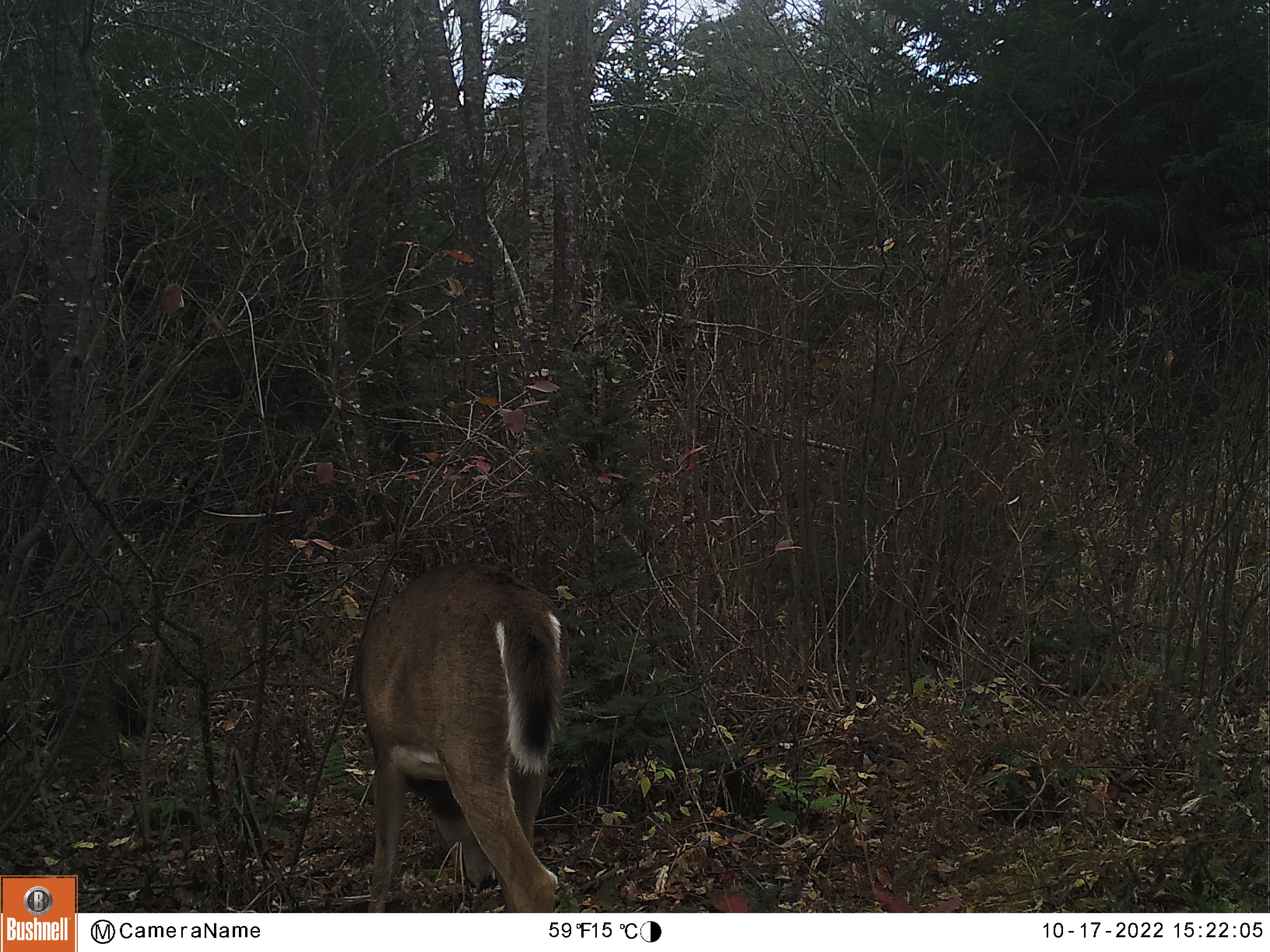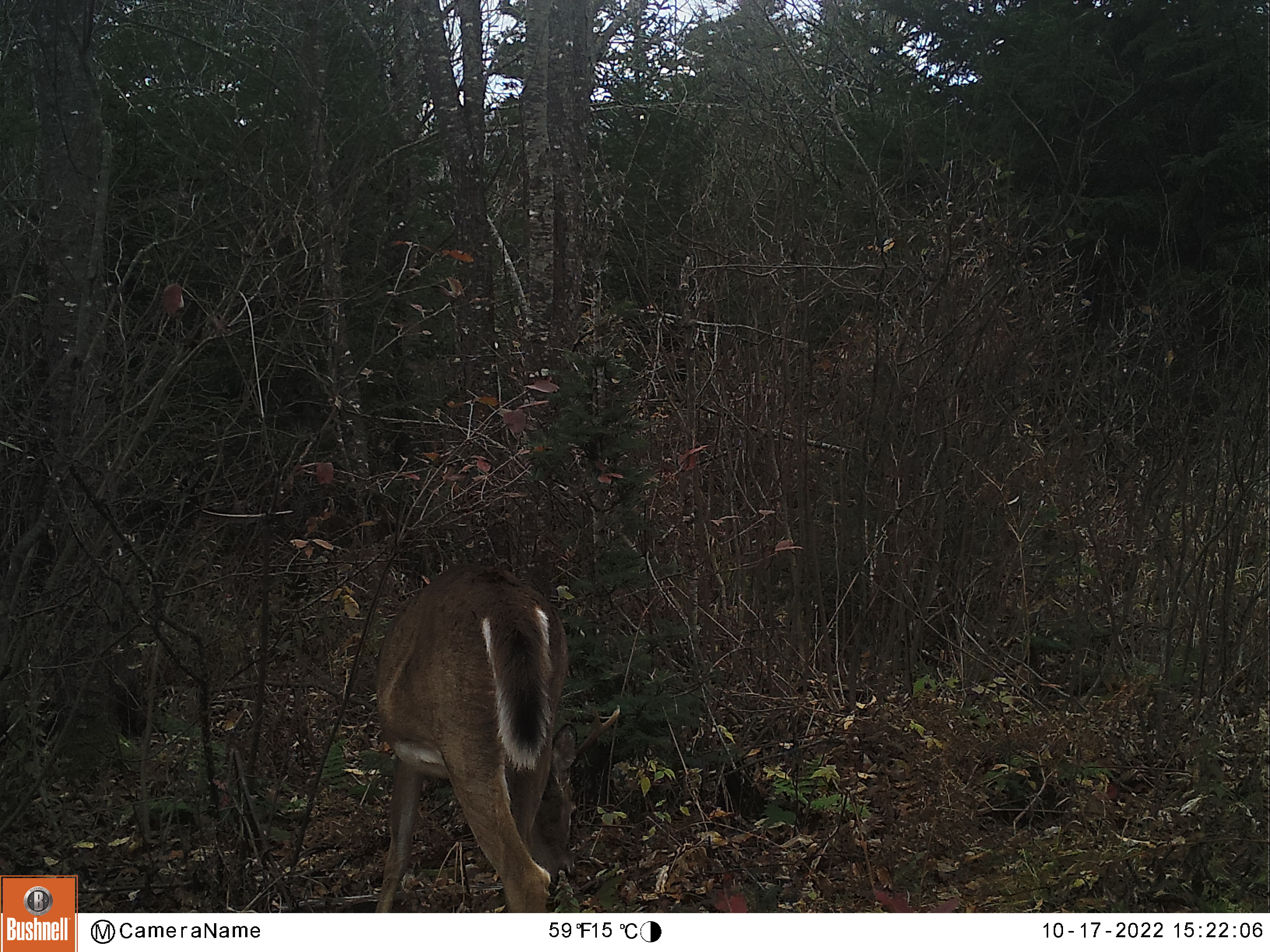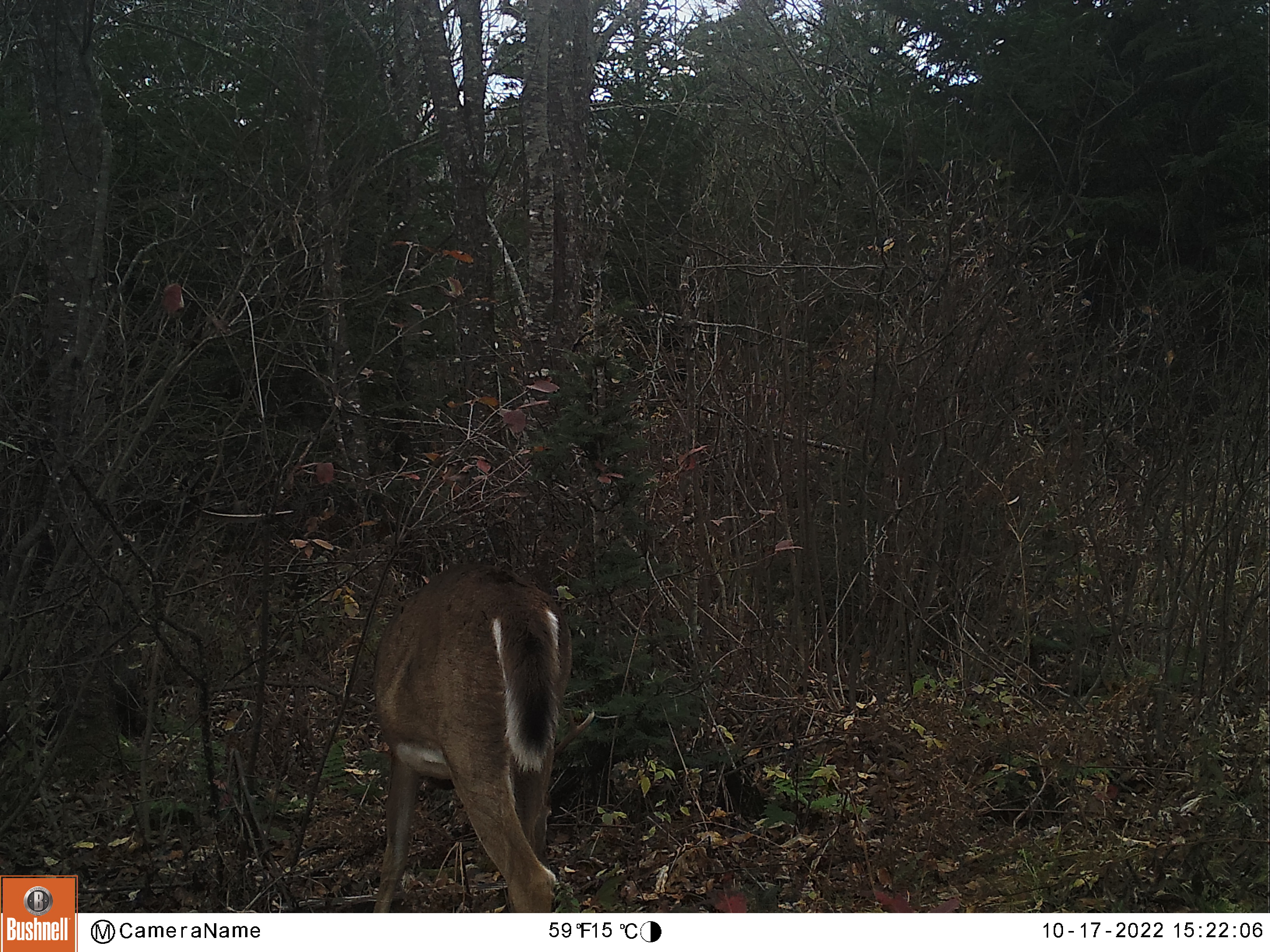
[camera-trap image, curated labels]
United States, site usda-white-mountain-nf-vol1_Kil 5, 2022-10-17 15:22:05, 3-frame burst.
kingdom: Animalia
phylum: Chordata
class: Mammalia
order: Artiodactyla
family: Cervidae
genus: Odocoileus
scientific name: Odocoileus virginianus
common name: white-tailed deer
White-tailed deer (Odocoileus virginianus).